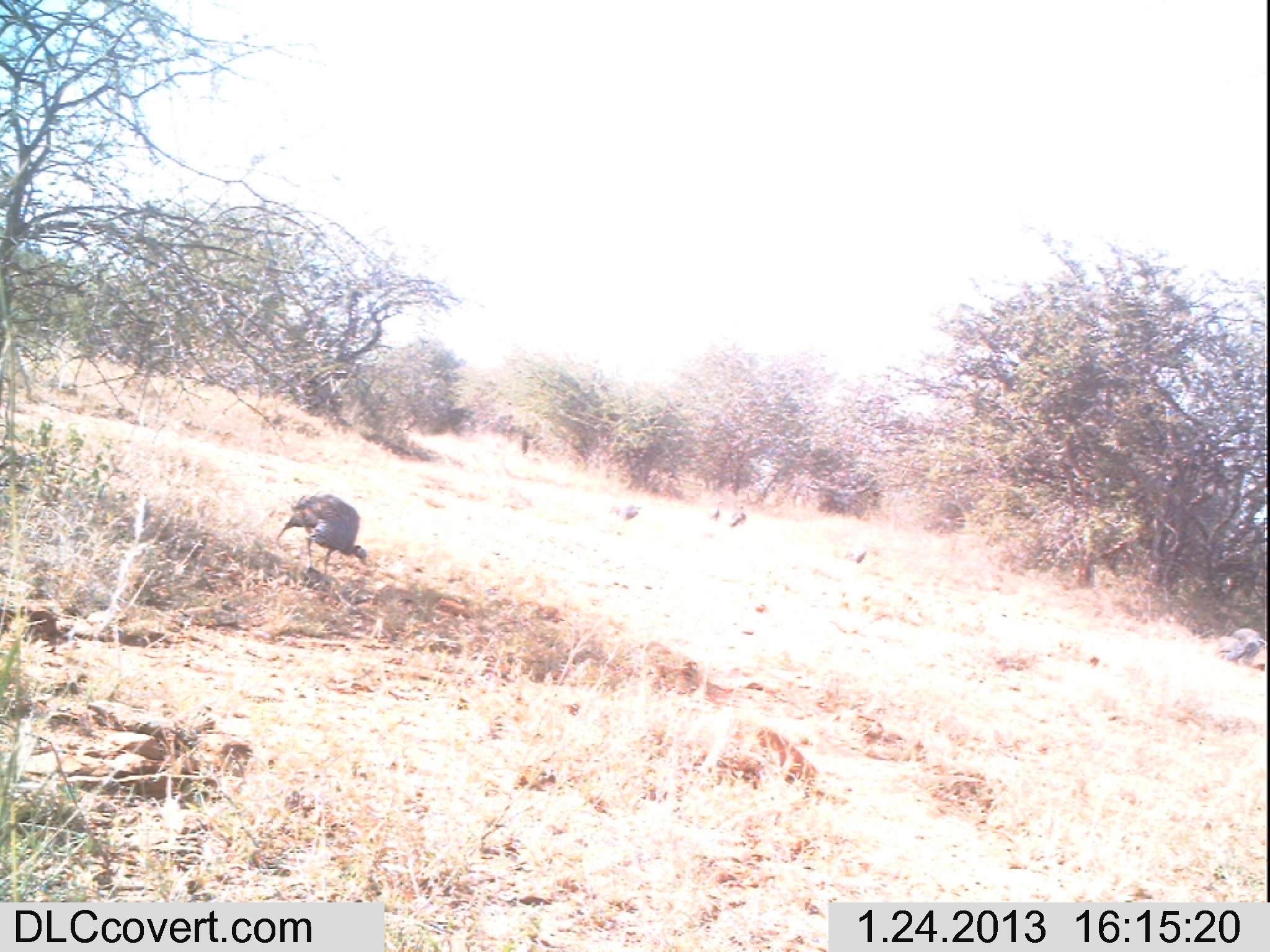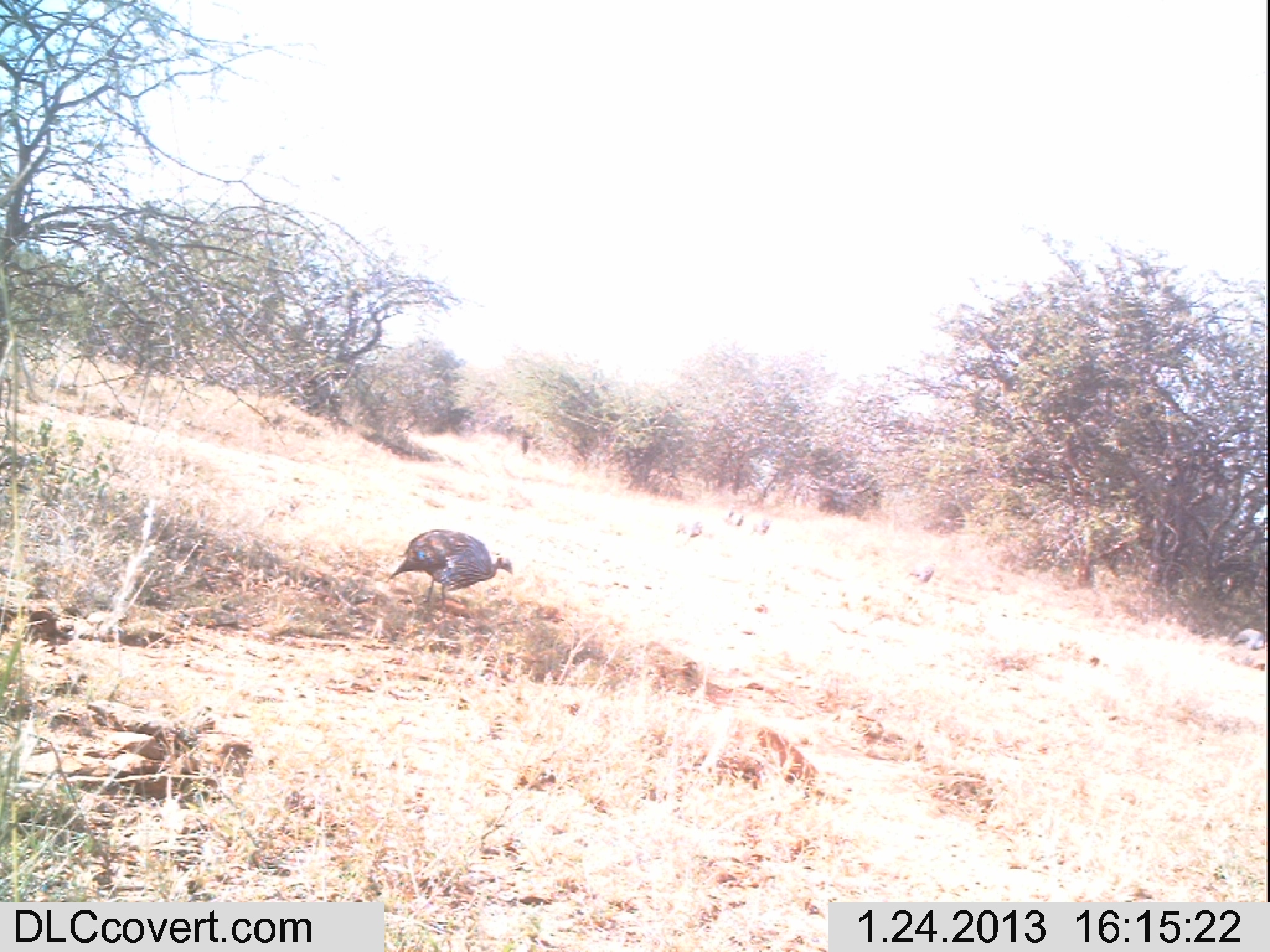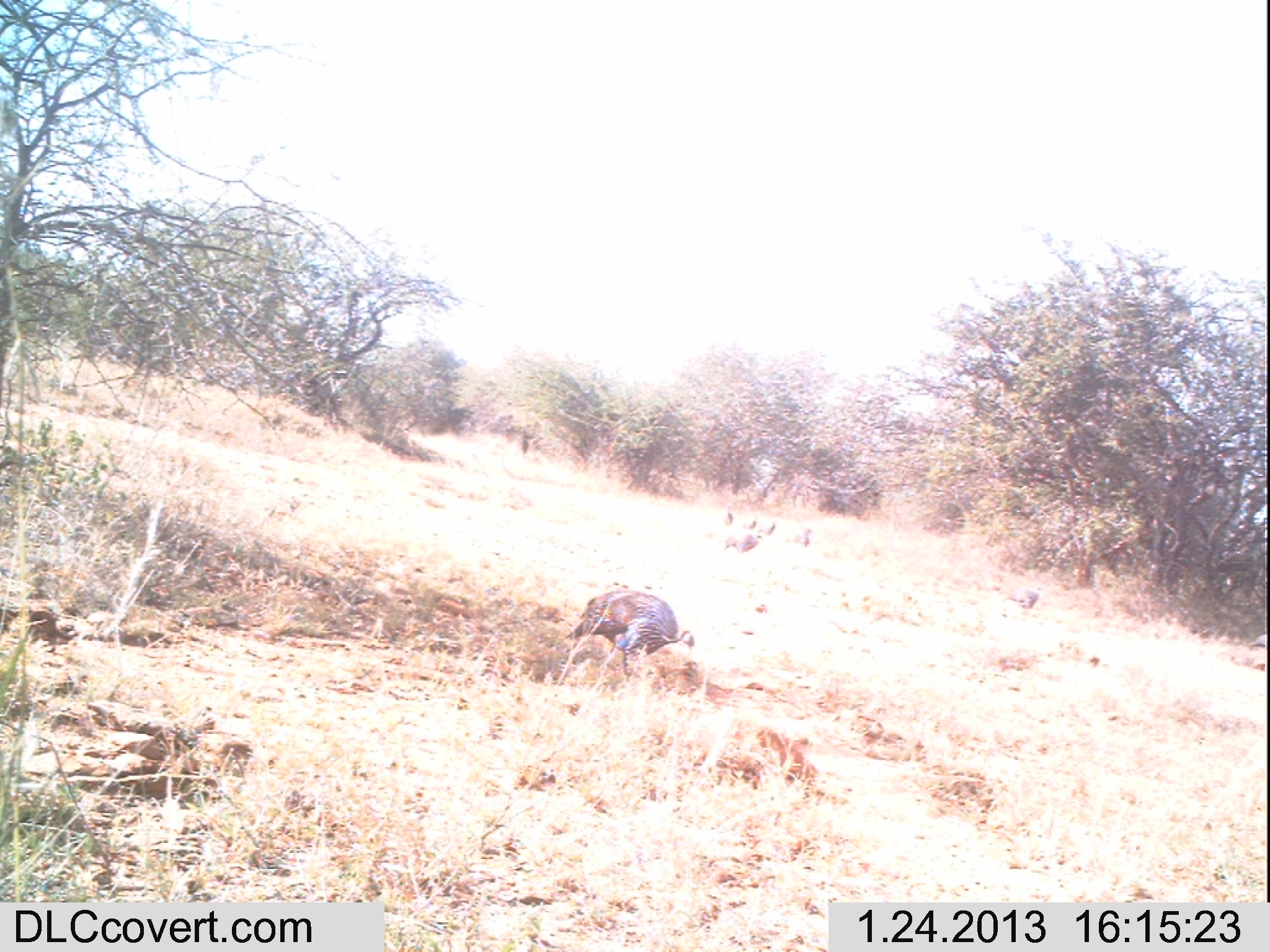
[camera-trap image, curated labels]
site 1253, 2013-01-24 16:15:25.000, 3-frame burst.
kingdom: Animalia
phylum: Chordata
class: Aves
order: Galliformes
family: Numididae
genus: Acryllium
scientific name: Acryllium vulturinum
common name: vulturine guineafowl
Acryllium vulturinum (vulturine guineafowl), count 5.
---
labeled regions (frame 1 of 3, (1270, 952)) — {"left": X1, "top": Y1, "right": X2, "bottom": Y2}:
acryllium vulturinum: {"left": 274, "top": 492, "right": 368, "bottom": 581}; {"left": 607, "top": 504, "right": 642, "bottom": 521}; {"left": 729, "top": 503, "right": 749, "bottom": 527}; {"left": 709, "top": 500, "right": 726, "bottom": 522}; {"left": 844, "top": 551, "right": 869, "bottom": 565}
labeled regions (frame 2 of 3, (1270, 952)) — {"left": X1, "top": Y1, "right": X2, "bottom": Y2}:
acryllium vulturinum: {"left": 387, "top": 528, "right": 514, "bottom": 617}; {"left": 1232, "top": 626, "right": 1265, "bottom": 651}; {"left": 905, "top": 564, "right": 937, "bottom": 588}; {"left": 674, "top": 521, "right": 706, "bottom": 543}; {"left": 723, "top": 511, "right": 744, "bottom": 526}; {"left": 753, "top": 518, "right": 771, "bottom": 535}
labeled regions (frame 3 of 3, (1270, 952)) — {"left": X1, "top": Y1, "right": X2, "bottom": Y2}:
acryllium vulturinum: {"left": 565, "top": 587, "right": 696, "bottom": 681}; {"left": 1007, "top": 586, "right": 1041, "bottom": 618}; {"left": 723, "top": 532, "right": 765, "bottom": 553}; {"left": 793, "top": 529, "right": 817, "bottom": 549}; {"left": 755, "top": 518, "right": 776, "bottom": 538}; {"left": 737, "top": 514, "right": 758, "bottom": 533}; {"left": 719, "top": 508, "right": 734, "bottom": 529}